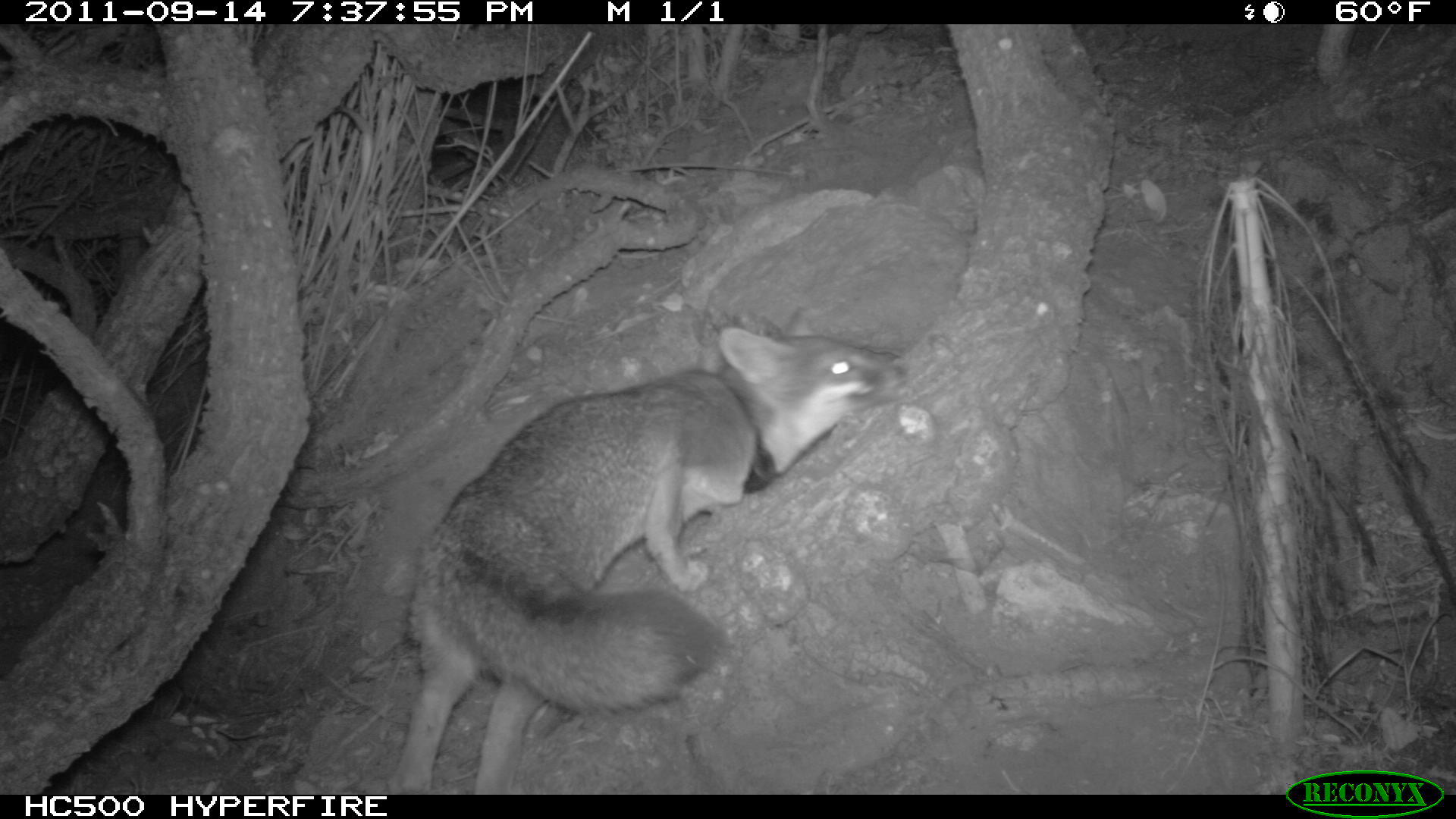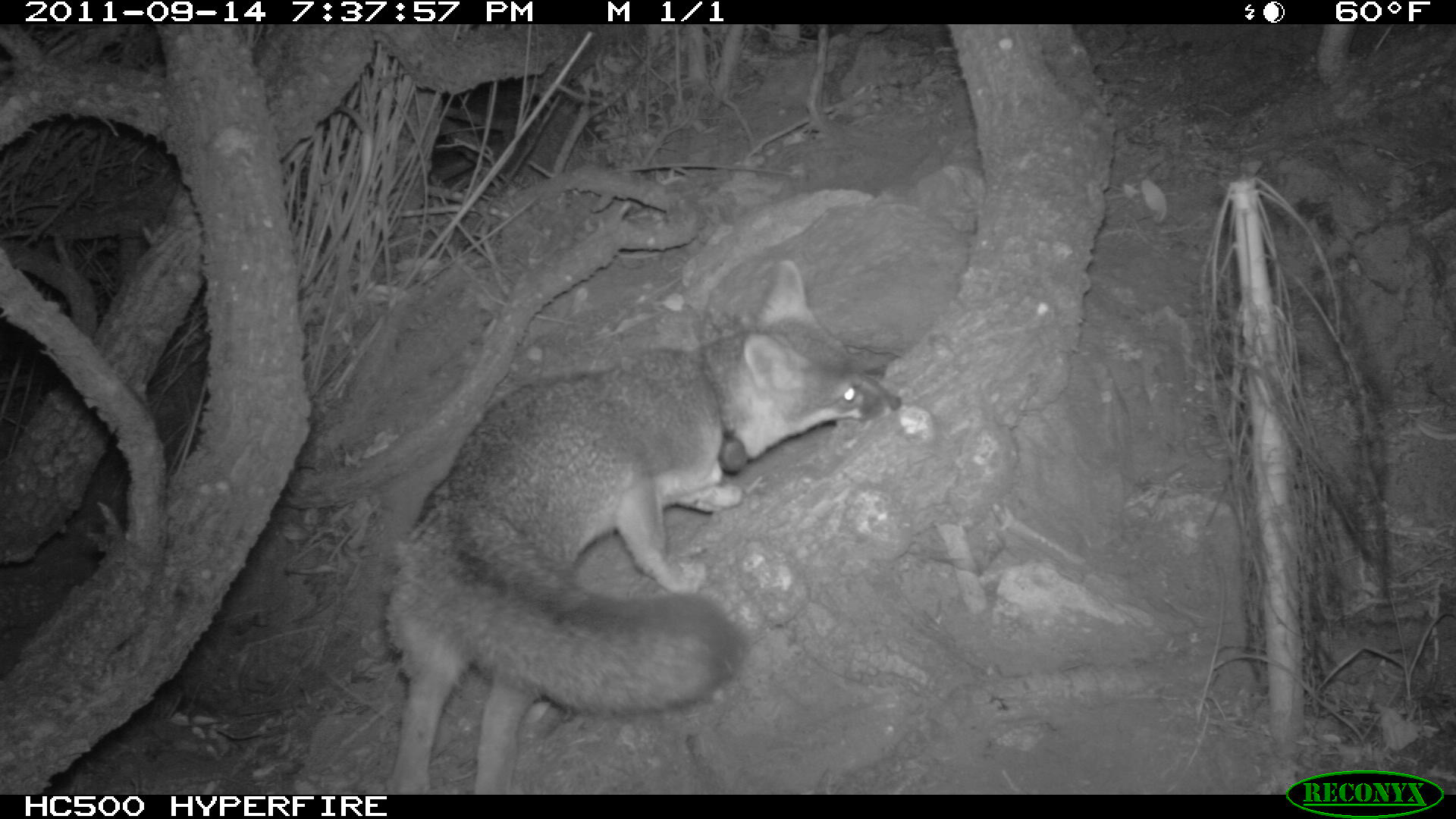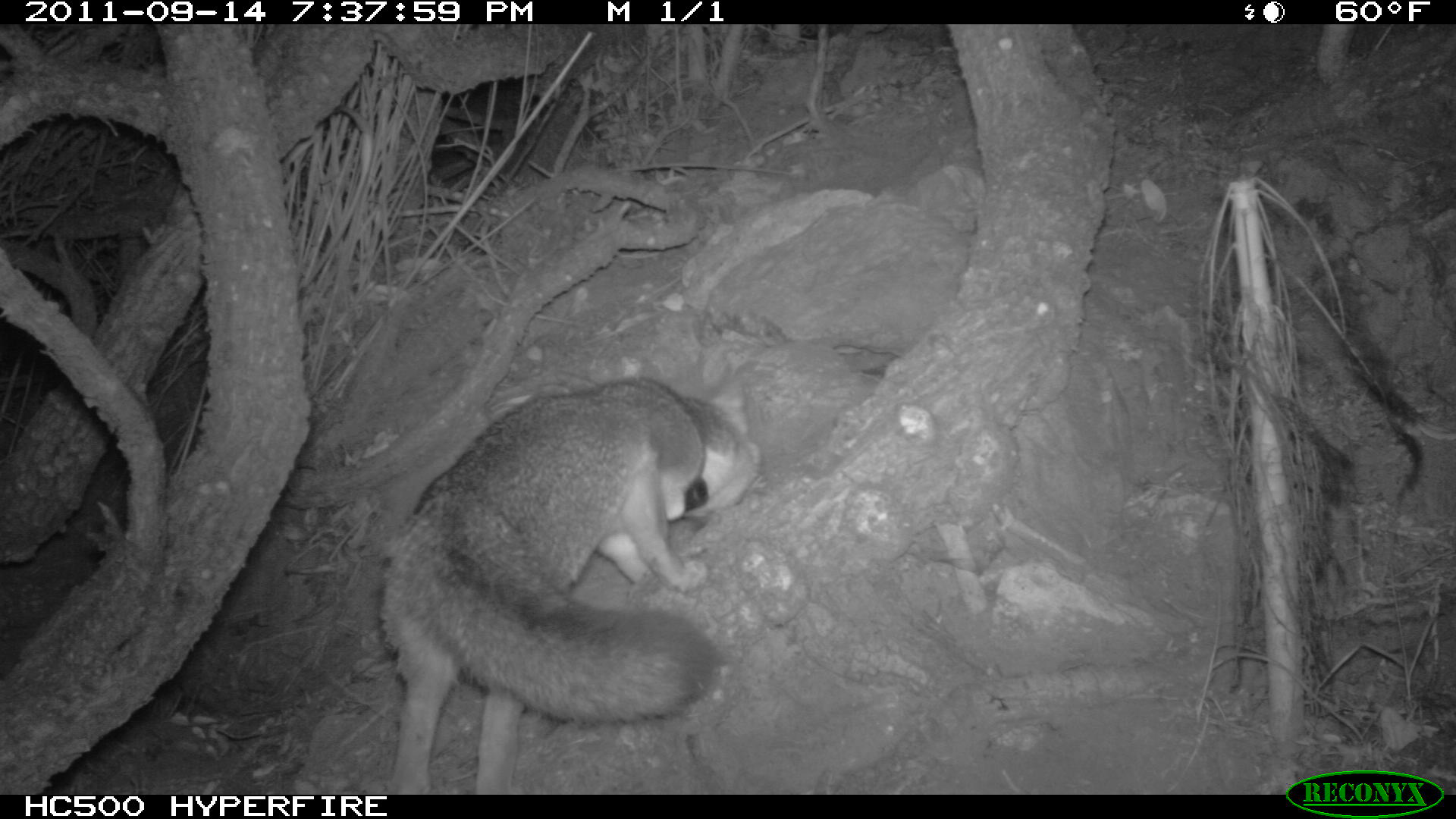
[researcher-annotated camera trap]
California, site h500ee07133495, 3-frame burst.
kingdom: Animalia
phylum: Chordata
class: Mammalia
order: Carnivora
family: Canidae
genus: Urocyon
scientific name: Urocyon littoralis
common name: island fox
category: fox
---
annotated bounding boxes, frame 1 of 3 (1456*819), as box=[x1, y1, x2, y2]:
fox: box=[388, 307, 905, 795]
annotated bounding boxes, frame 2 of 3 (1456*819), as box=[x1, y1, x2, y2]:
fox: box=[378, 260, 903, 794]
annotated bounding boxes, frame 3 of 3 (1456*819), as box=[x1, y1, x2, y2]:
fox: box=[382, 374, 760, 794]